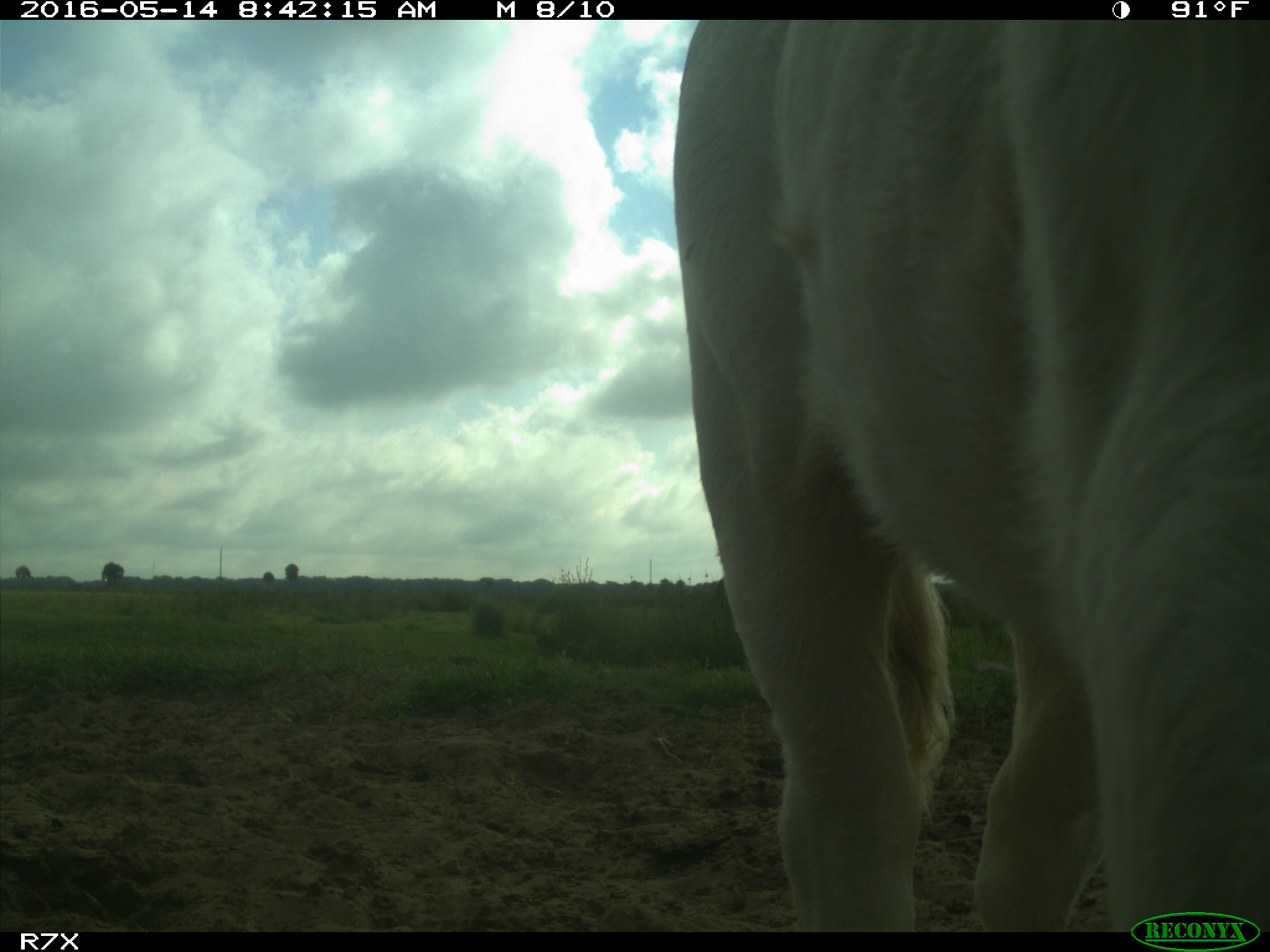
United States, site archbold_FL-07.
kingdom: Animalia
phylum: Chordata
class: Mammalia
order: Artiodactyla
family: Bovidae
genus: Bos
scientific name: Bos taurus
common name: domestic cow